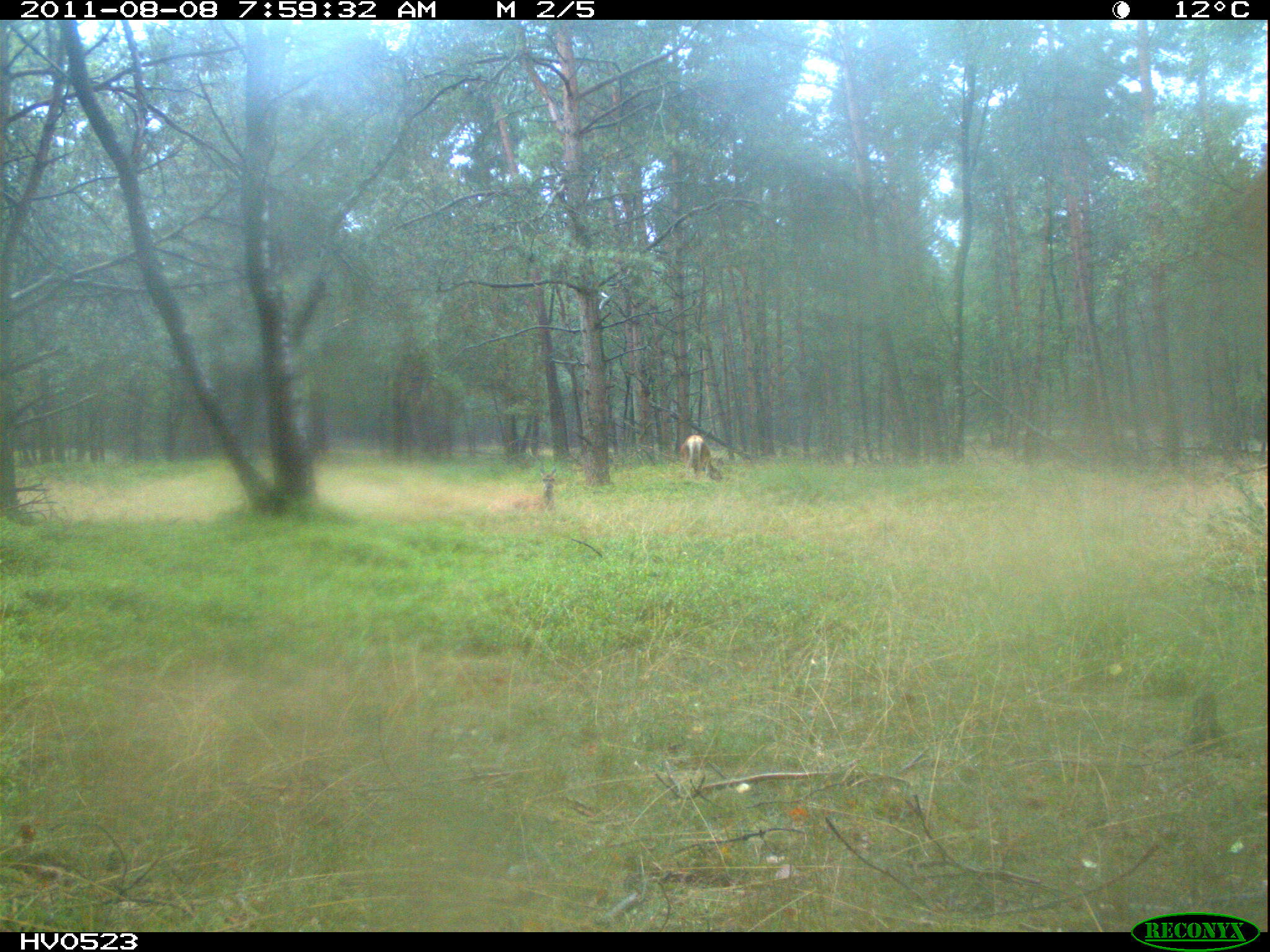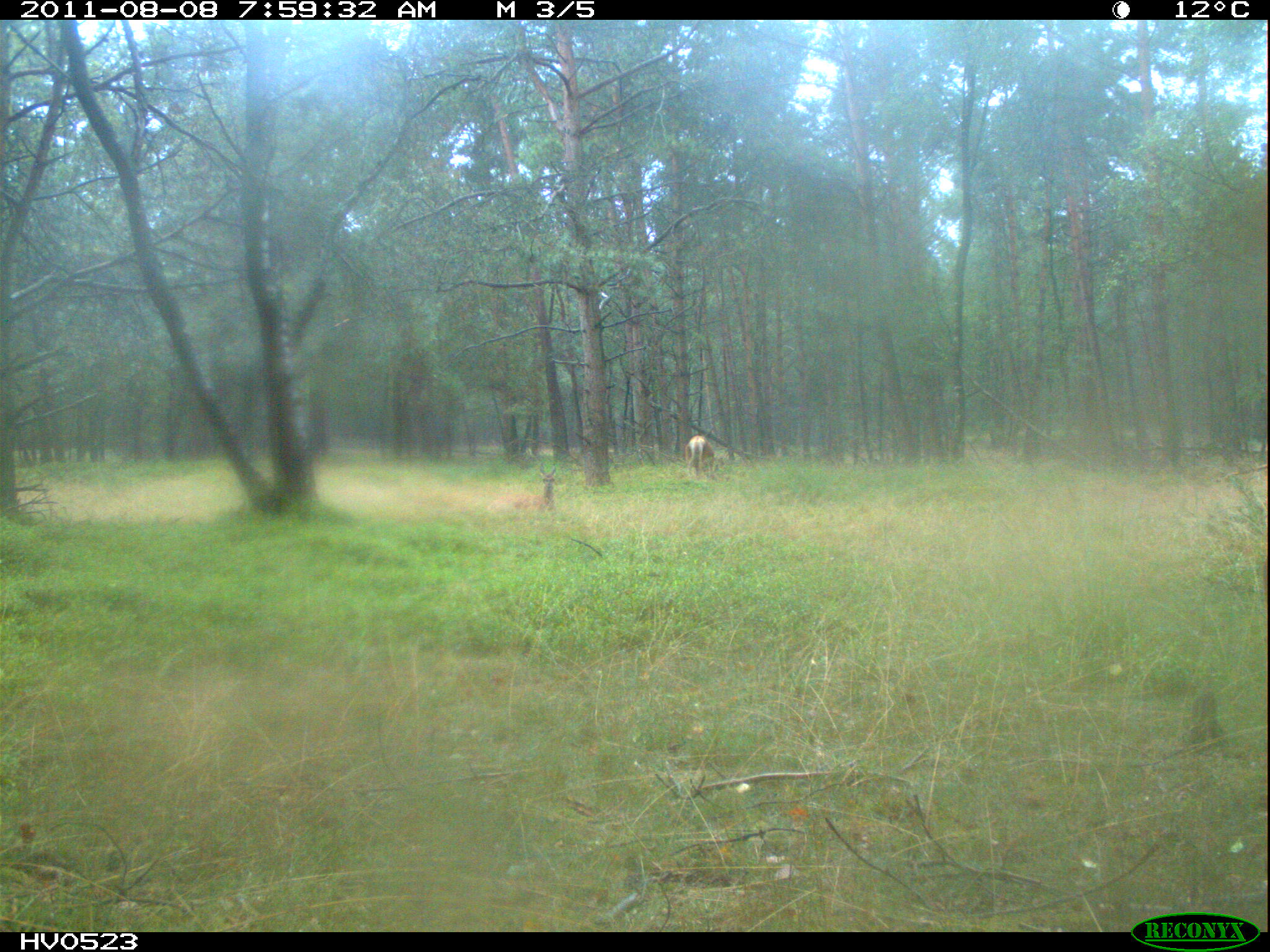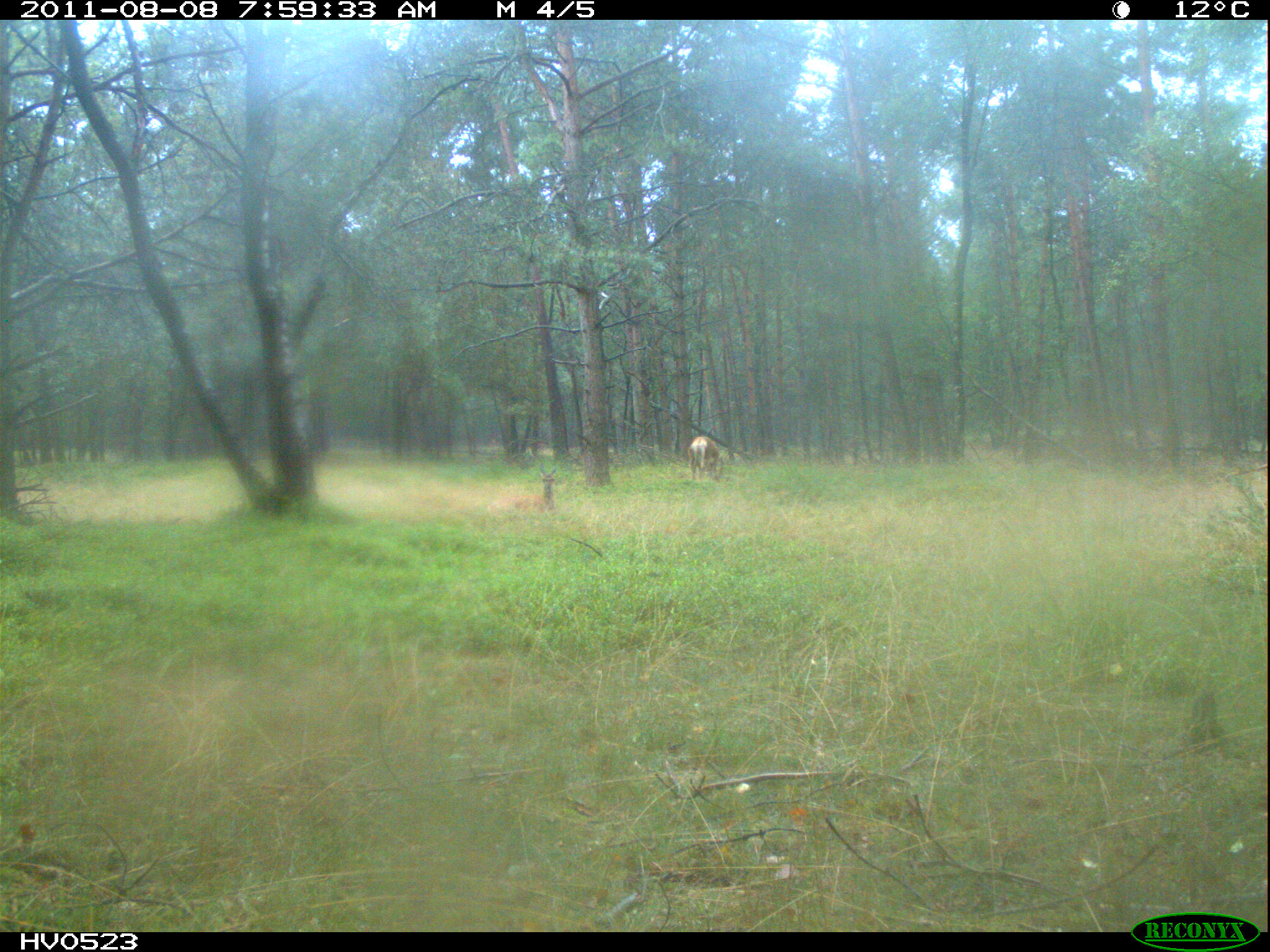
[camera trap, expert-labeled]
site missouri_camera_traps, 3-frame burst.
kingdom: Animalia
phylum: Chordata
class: Mammalia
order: Artiodactyla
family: Cervidae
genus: Cervus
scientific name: Cervus elaphus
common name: red deer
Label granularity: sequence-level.